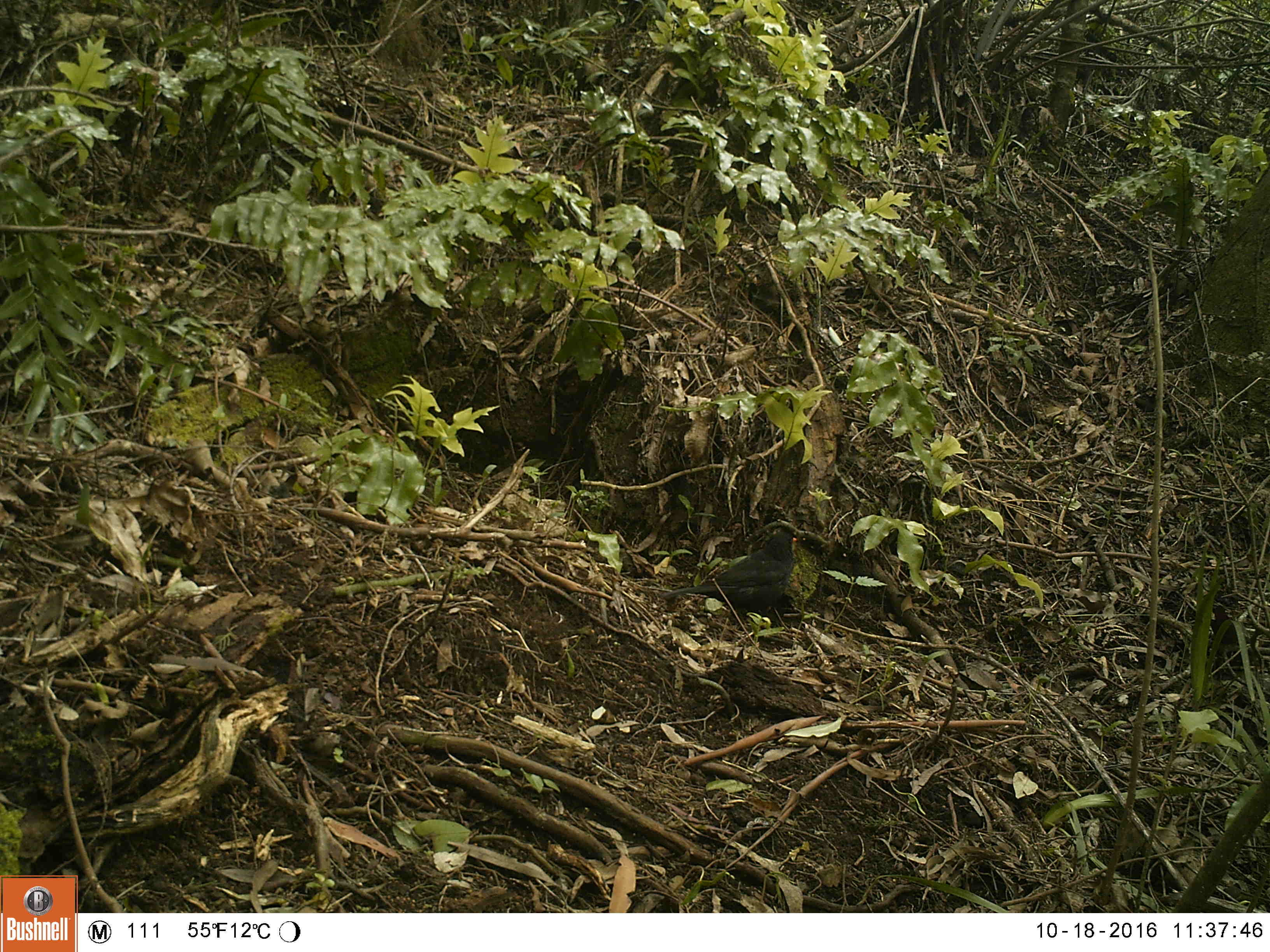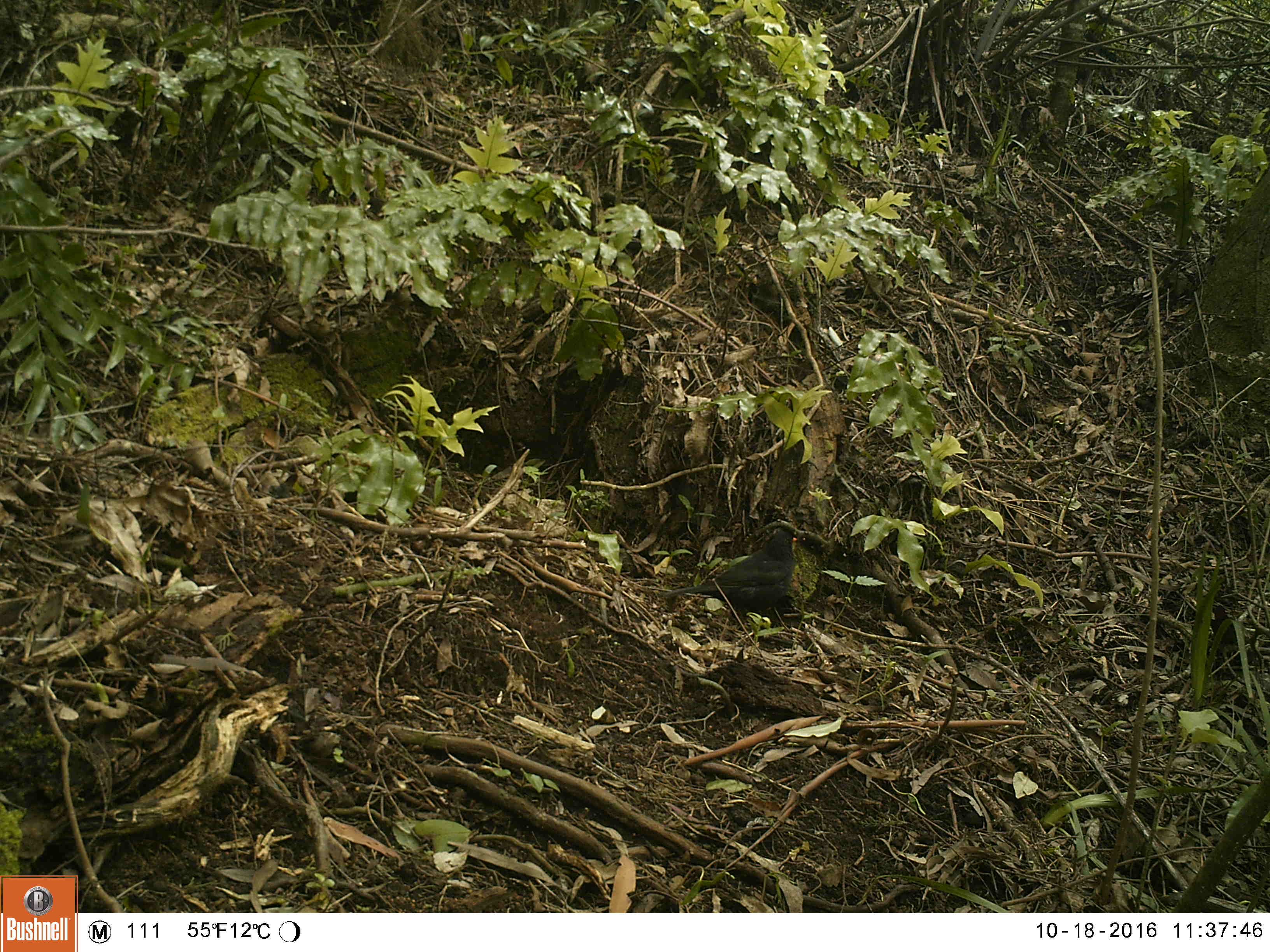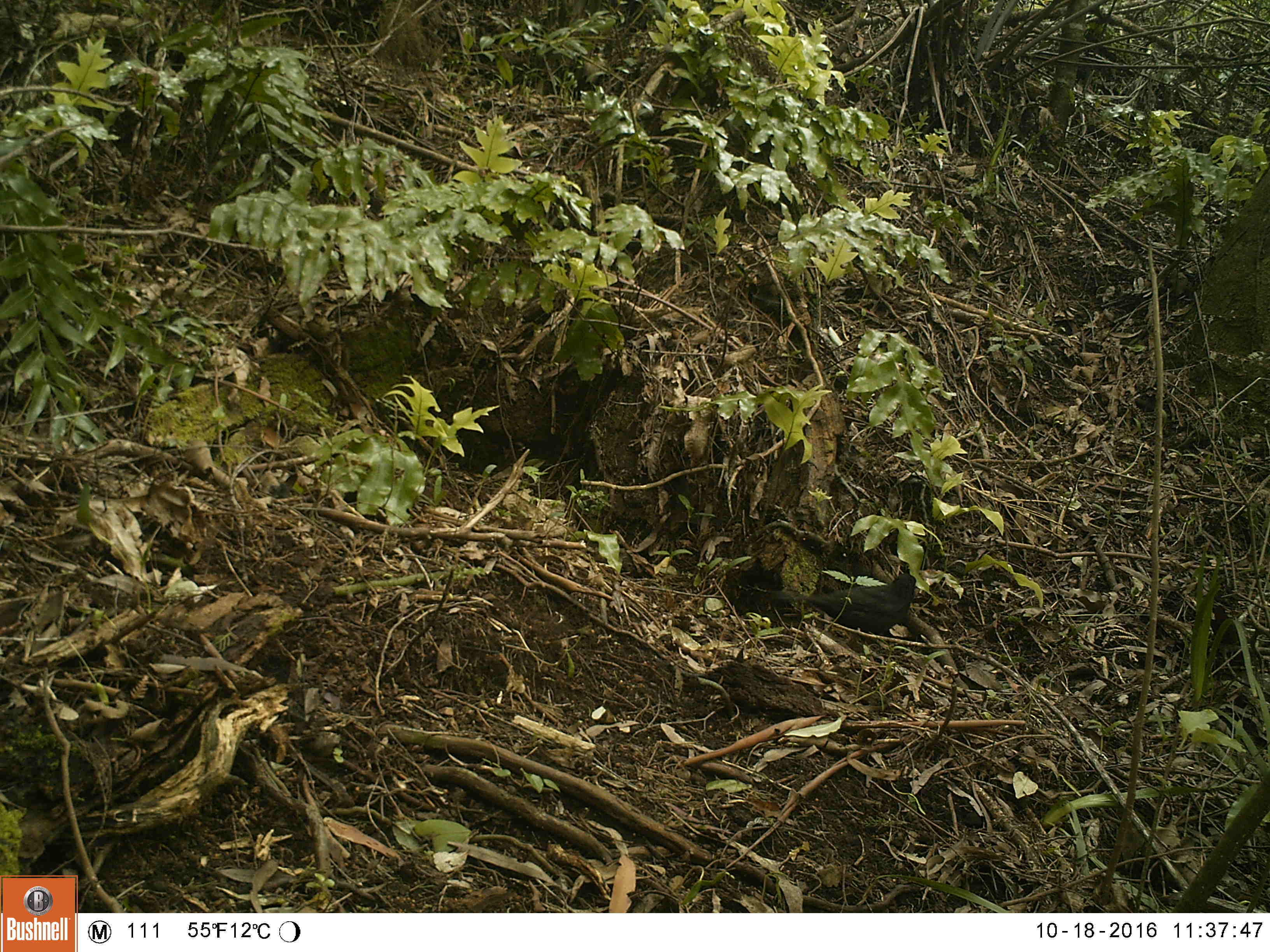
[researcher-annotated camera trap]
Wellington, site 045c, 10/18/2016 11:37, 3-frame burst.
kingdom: Animalia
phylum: Chordata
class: Aves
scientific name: Aves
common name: bird